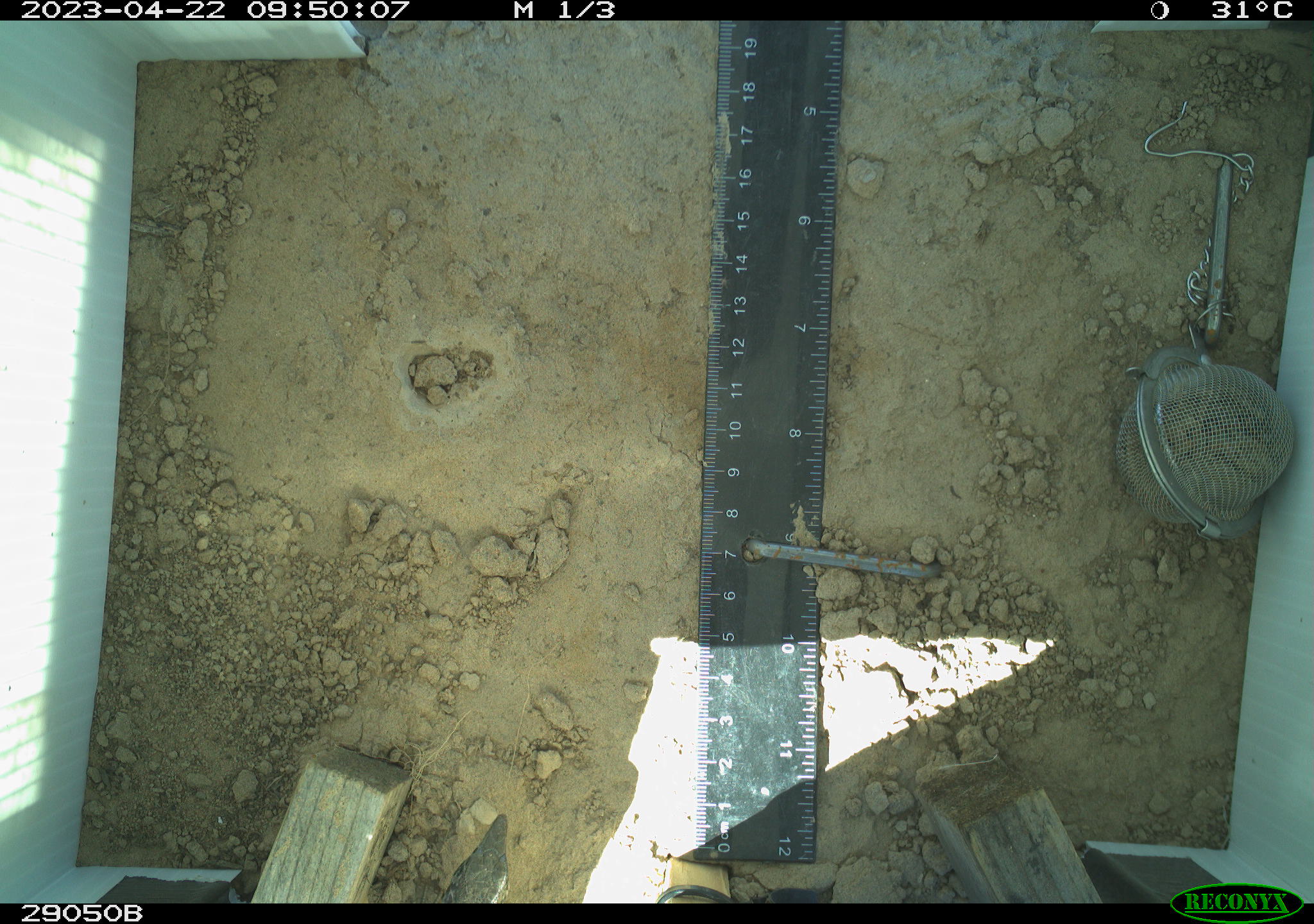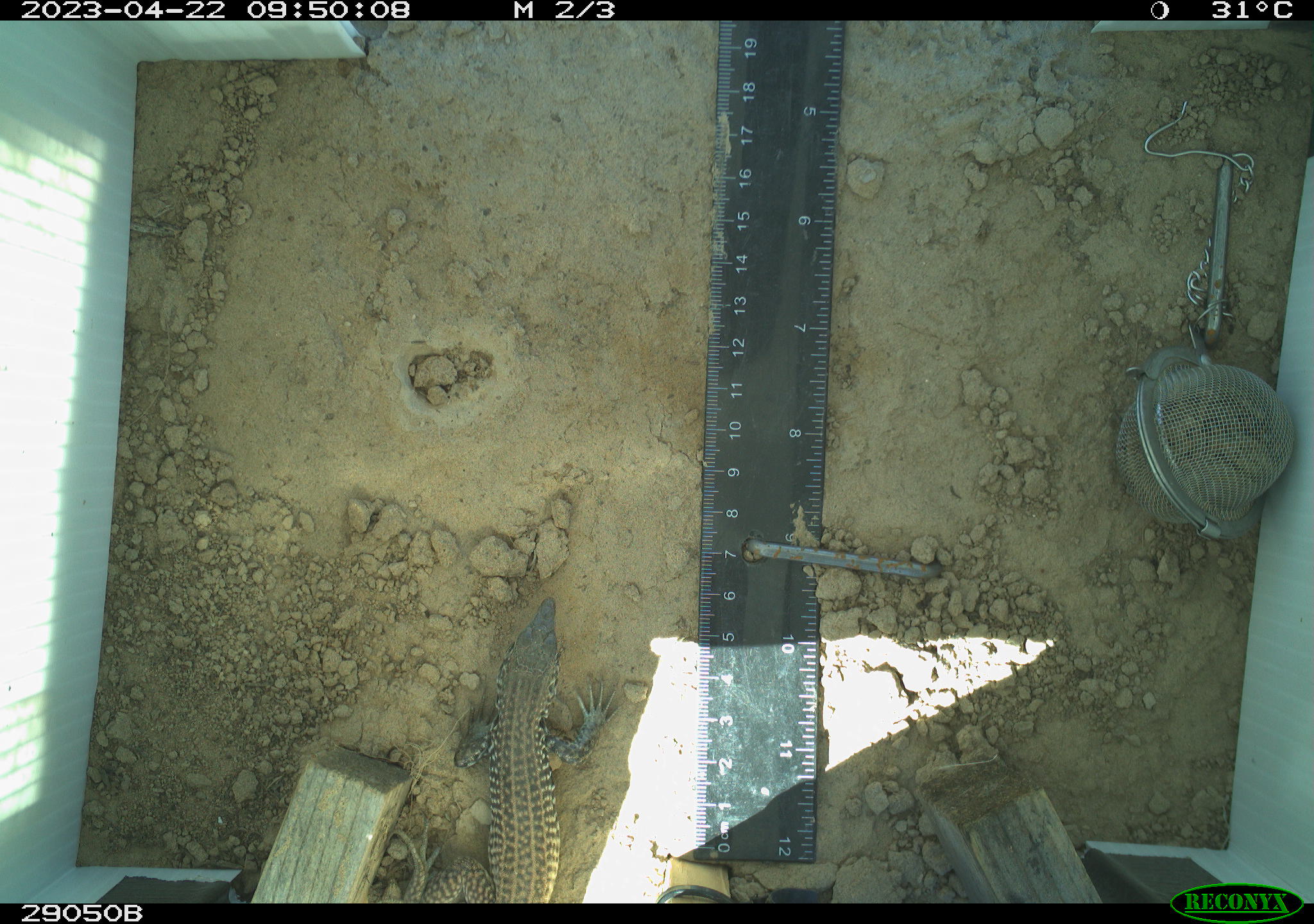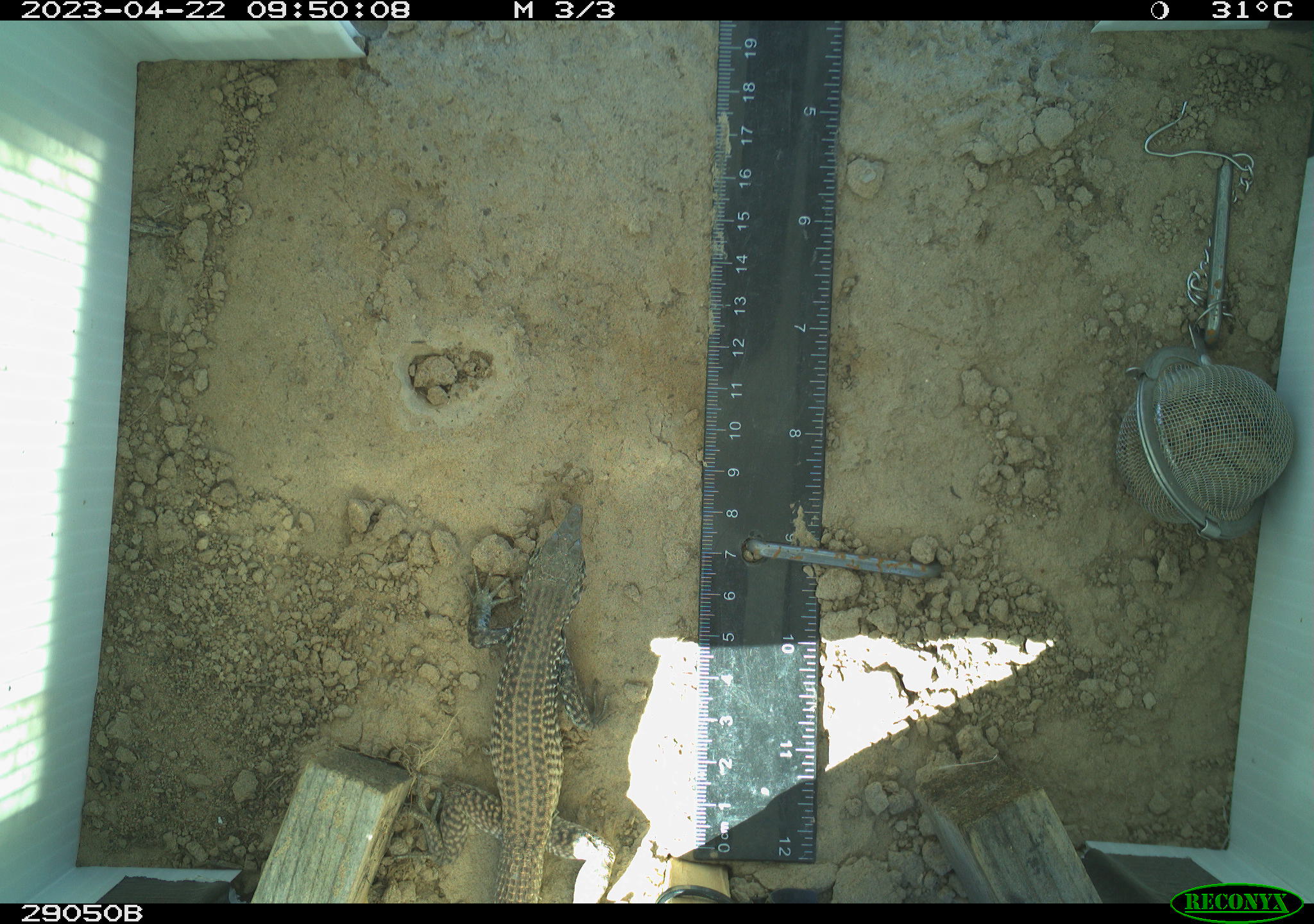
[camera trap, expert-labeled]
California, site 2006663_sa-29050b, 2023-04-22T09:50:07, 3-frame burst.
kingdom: Animalia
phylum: Chordata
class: Reptilia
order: Squamata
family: Teiidae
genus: Aspidoscelis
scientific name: Aspidoscelis tigris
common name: western whiptail